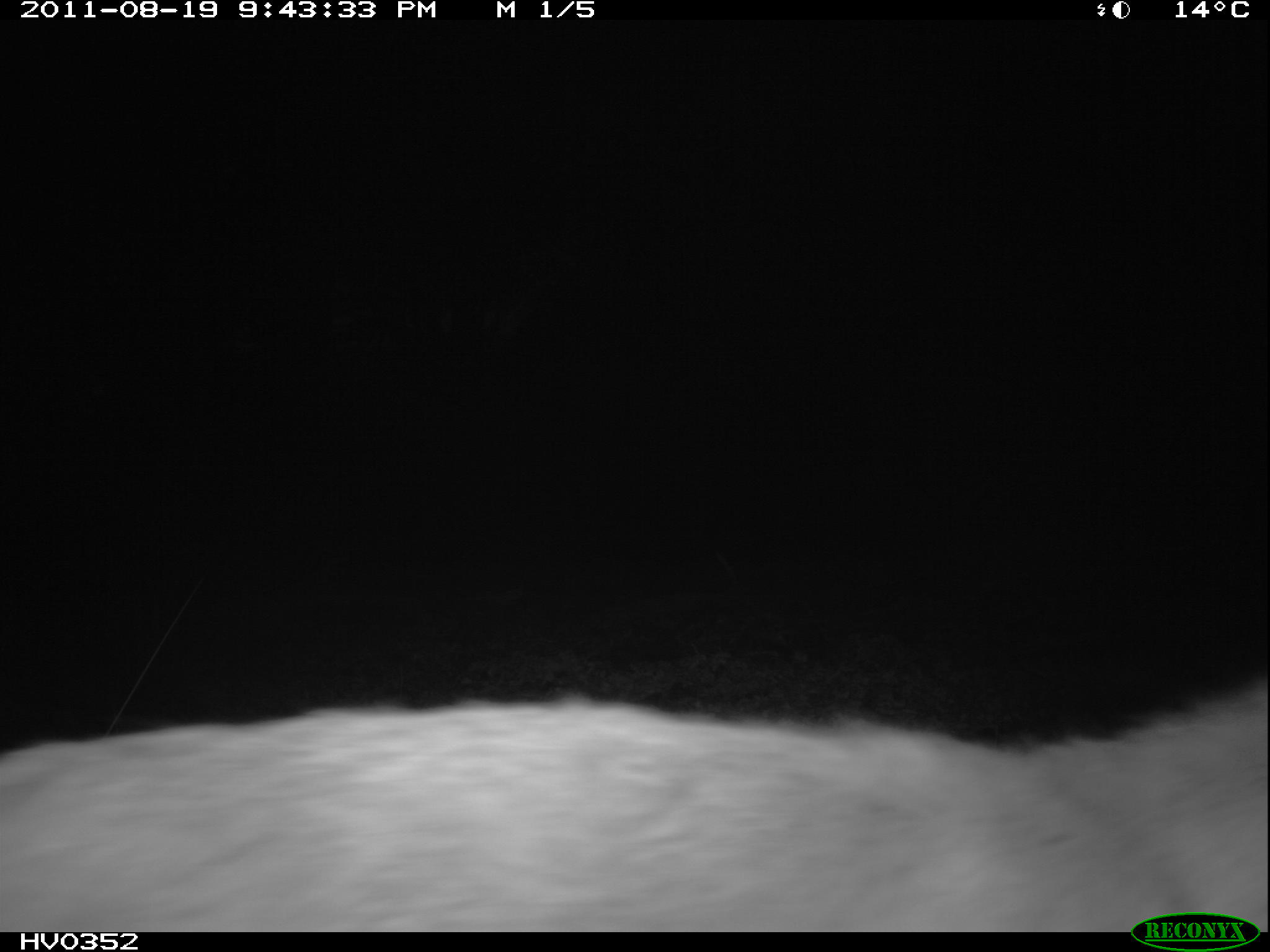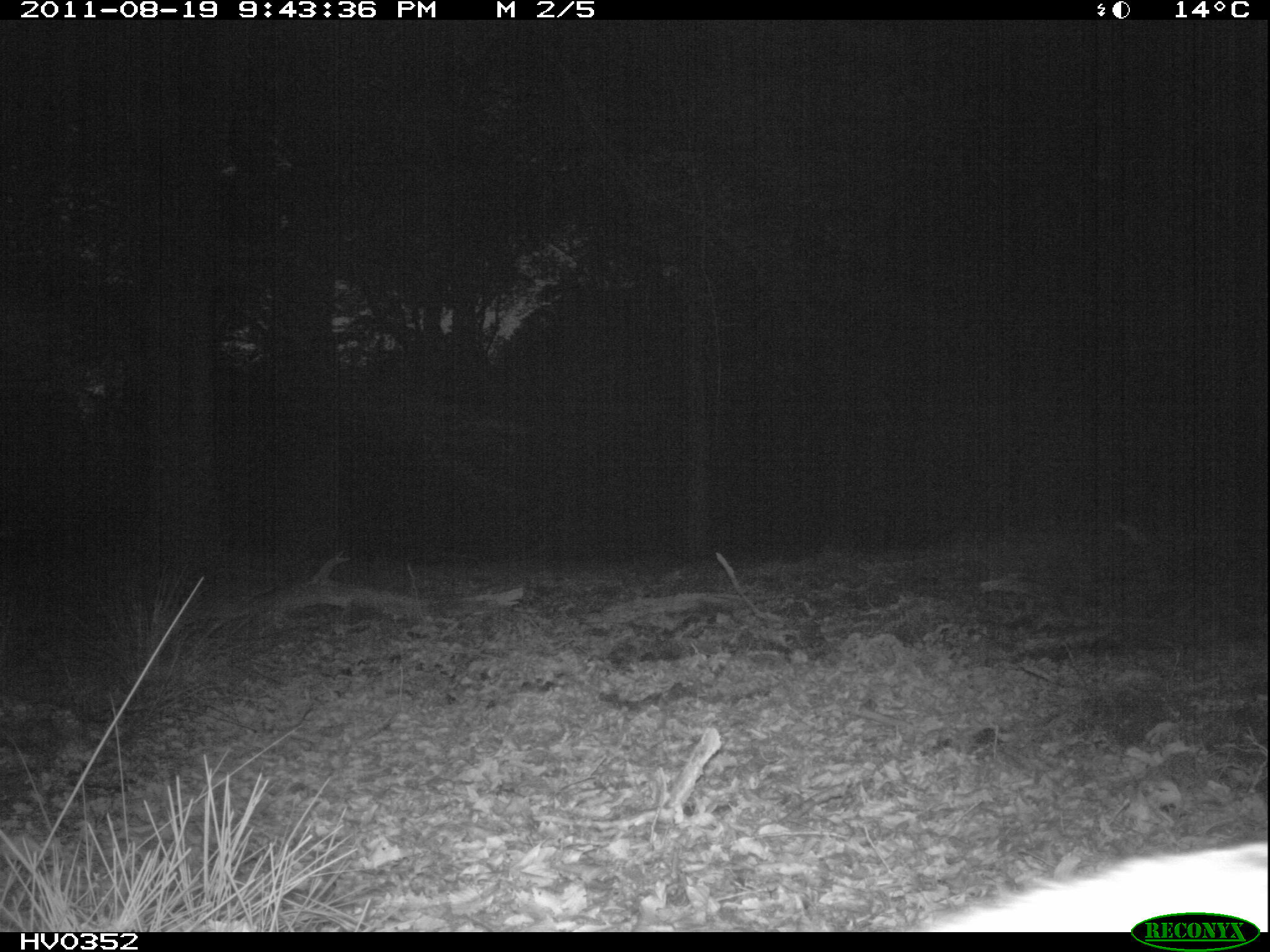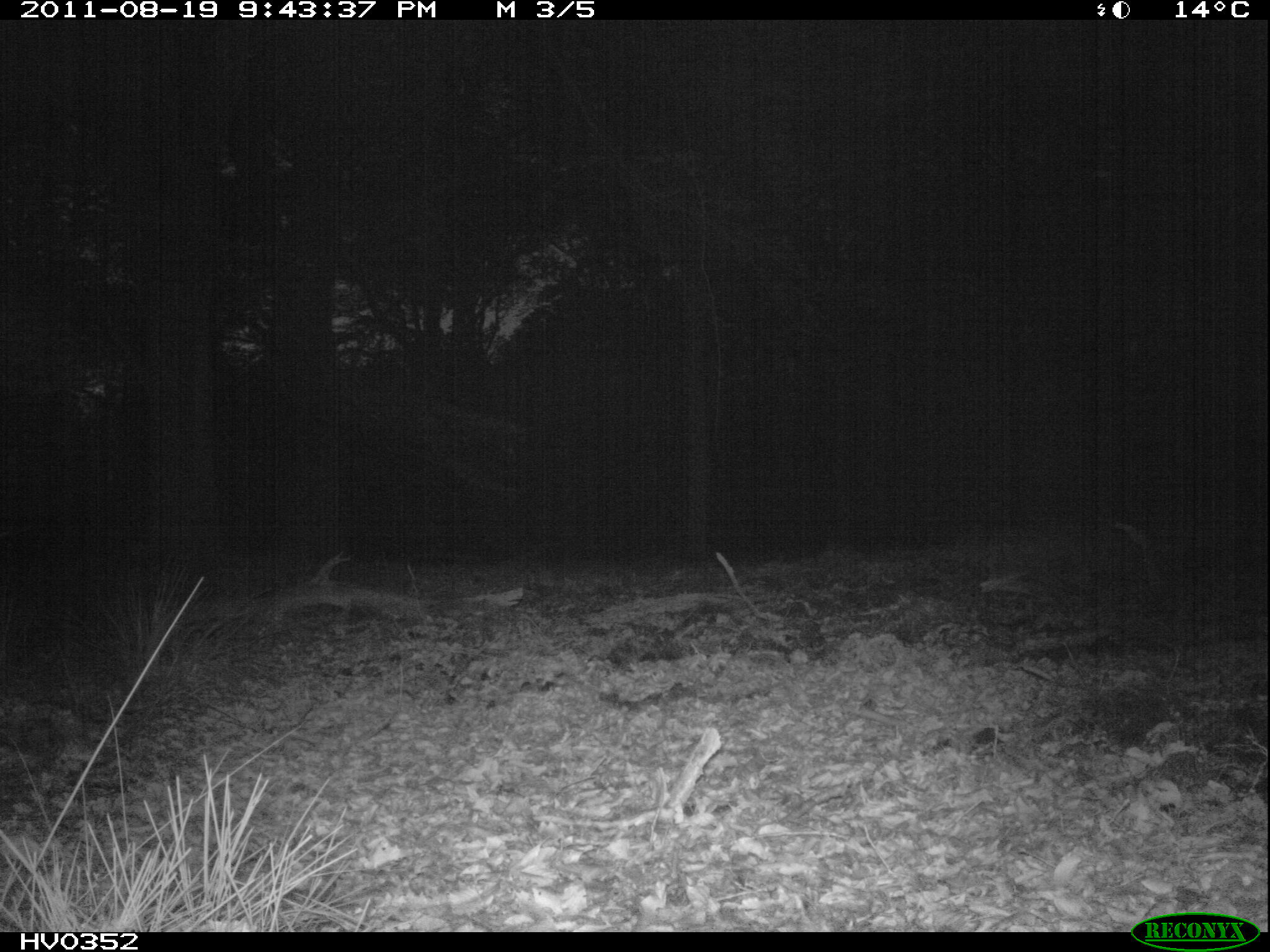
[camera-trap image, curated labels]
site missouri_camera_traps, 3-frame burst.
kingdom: Animalia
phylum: Chordata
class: Mammalia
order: Carnivora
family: Canidae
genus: Vulpes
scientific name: Vulpes vulpes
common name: red fox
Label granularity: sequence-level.